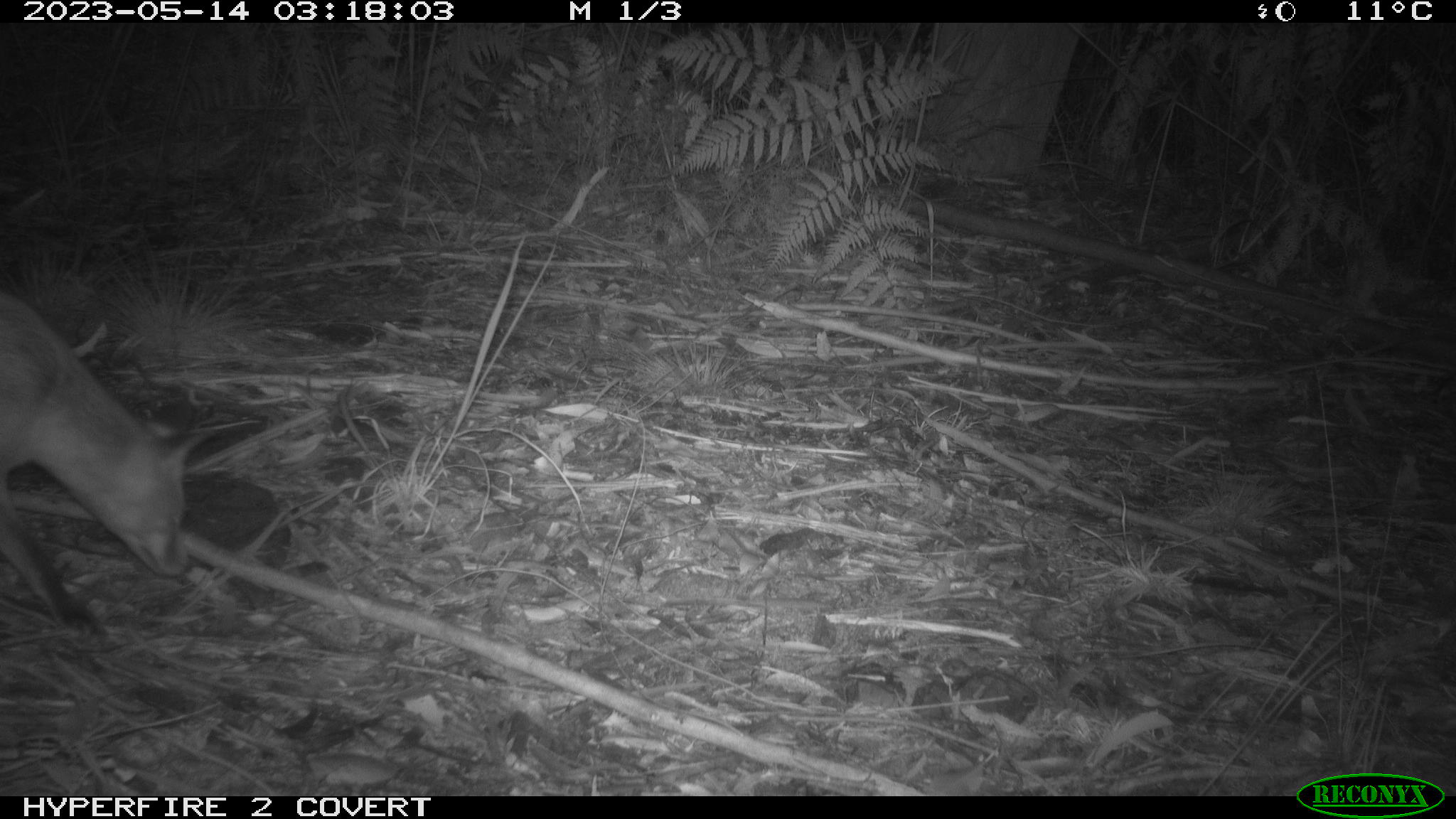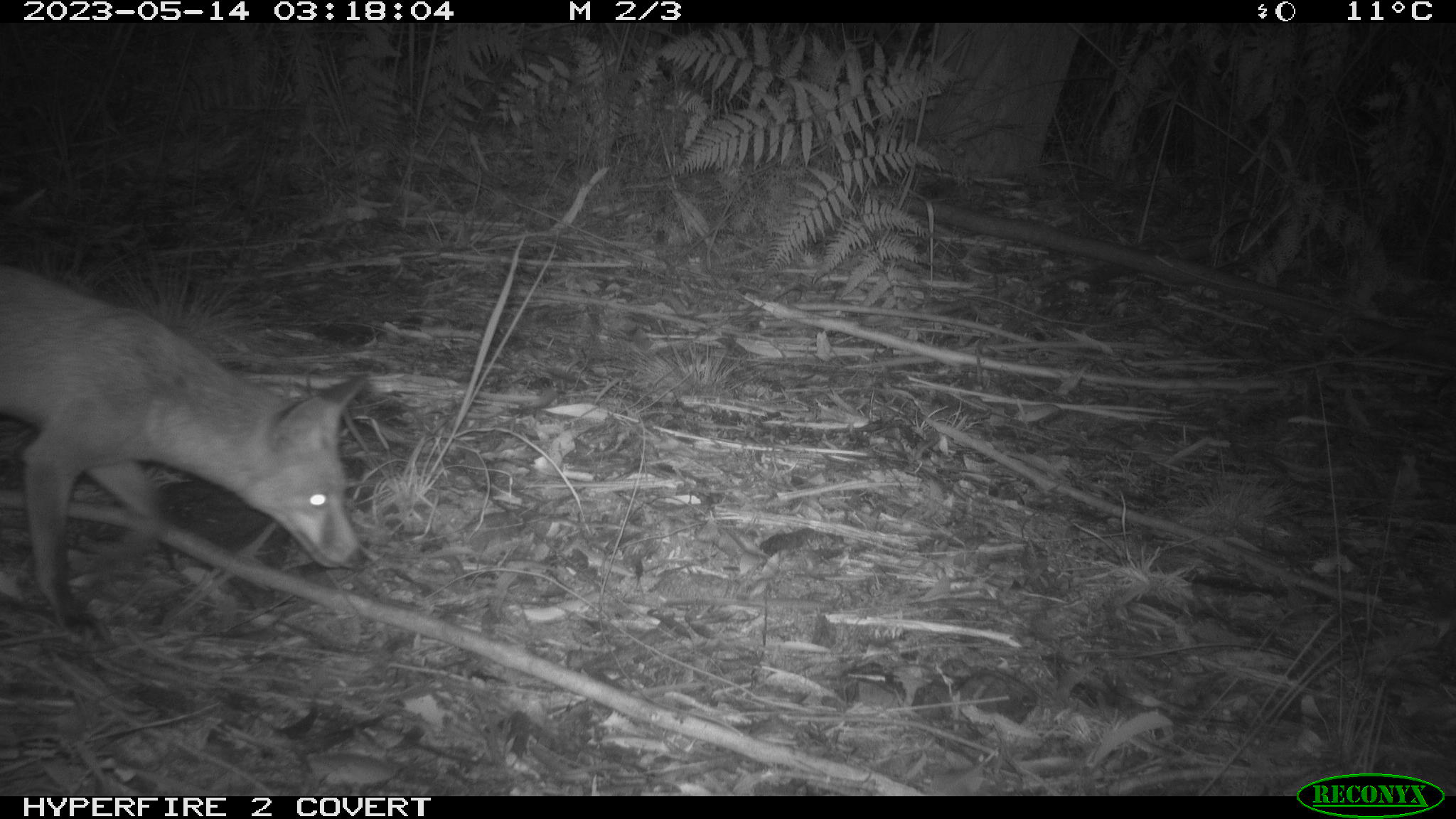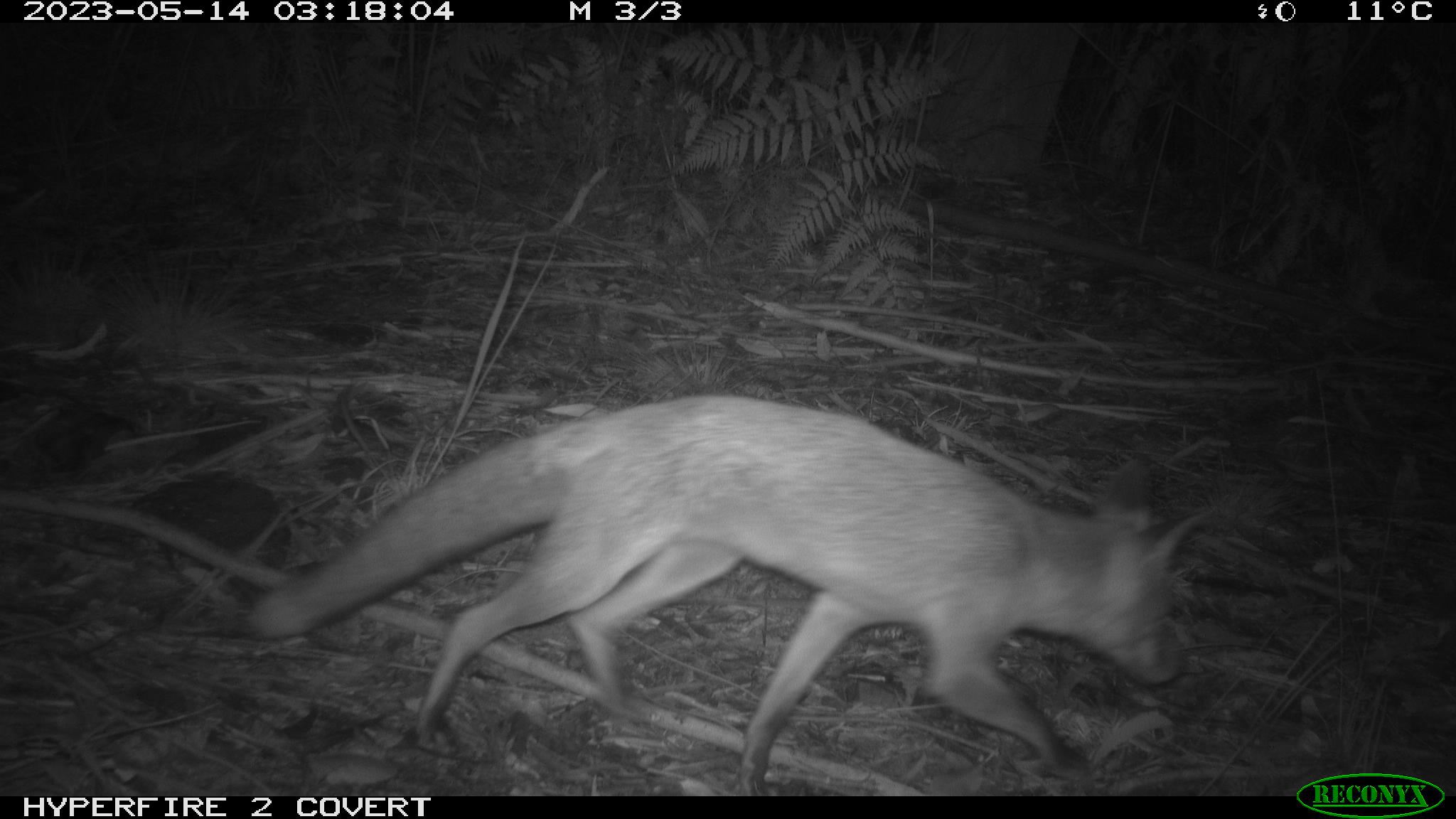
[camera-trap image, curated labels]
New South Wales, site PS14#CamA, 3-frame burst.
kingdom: Animalia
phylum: Chordata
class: Mammalia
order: Carnivora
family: Canidae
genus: Vulpes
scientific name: Vulpes vulpes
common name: red fox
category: fox